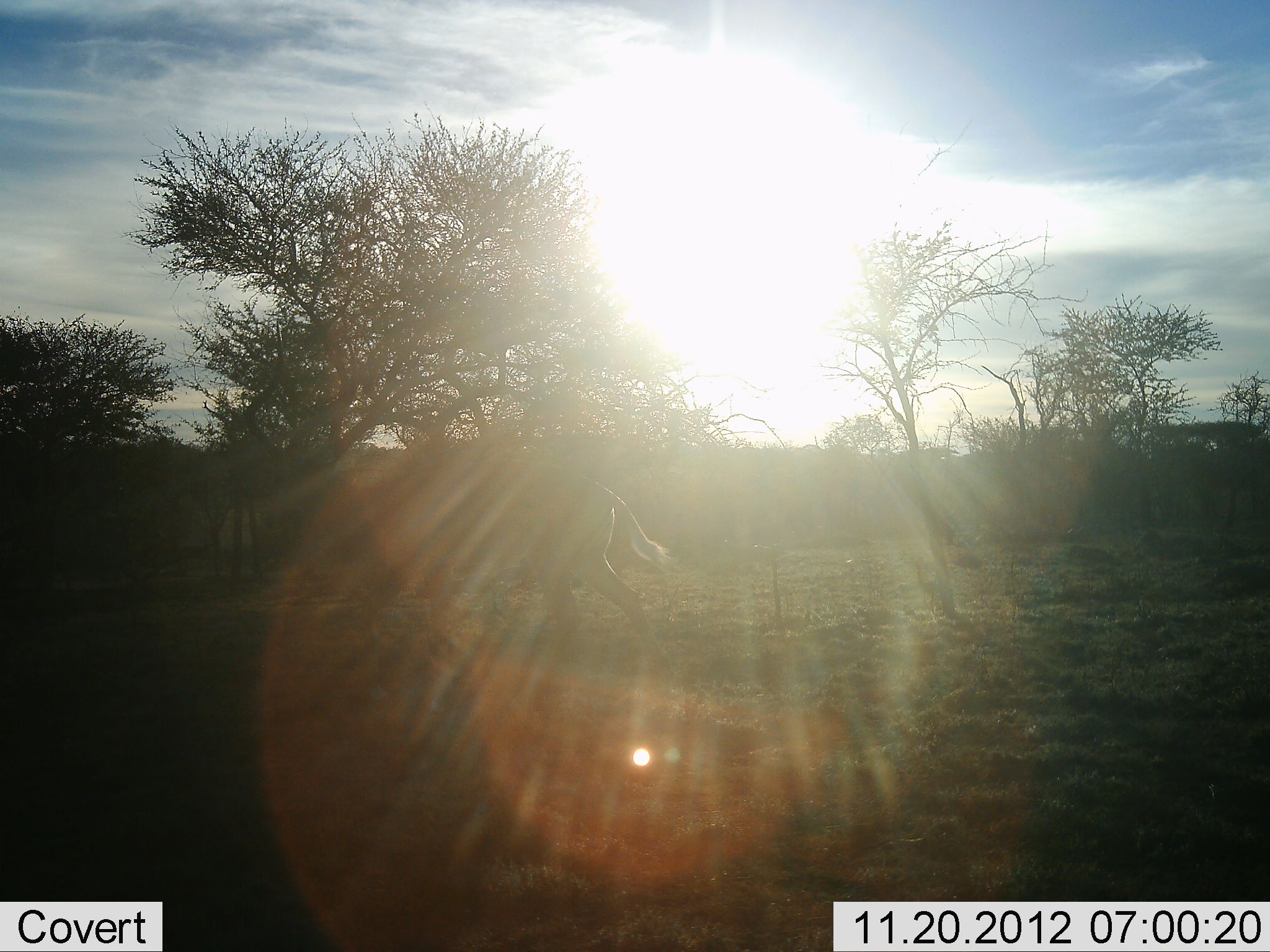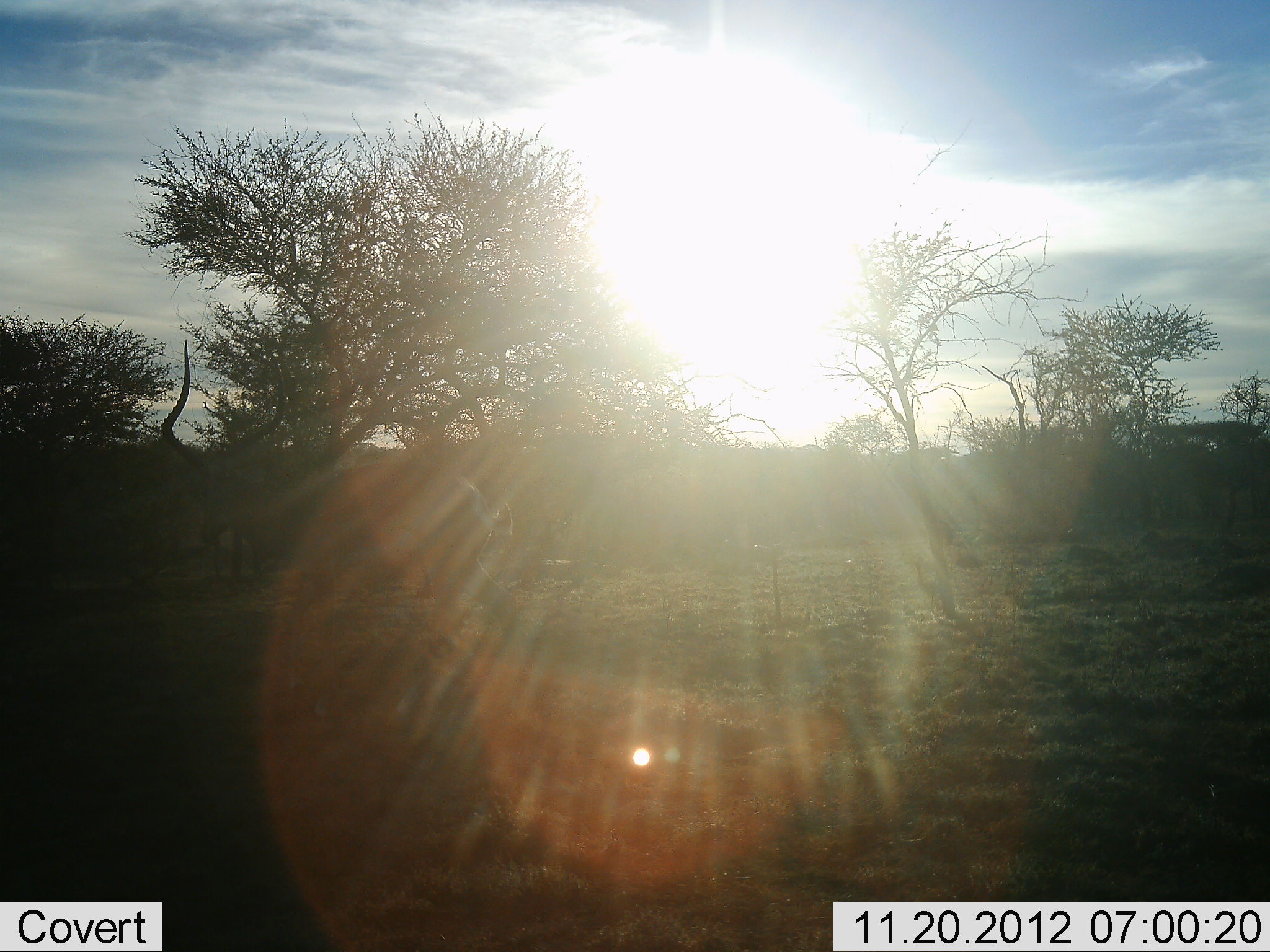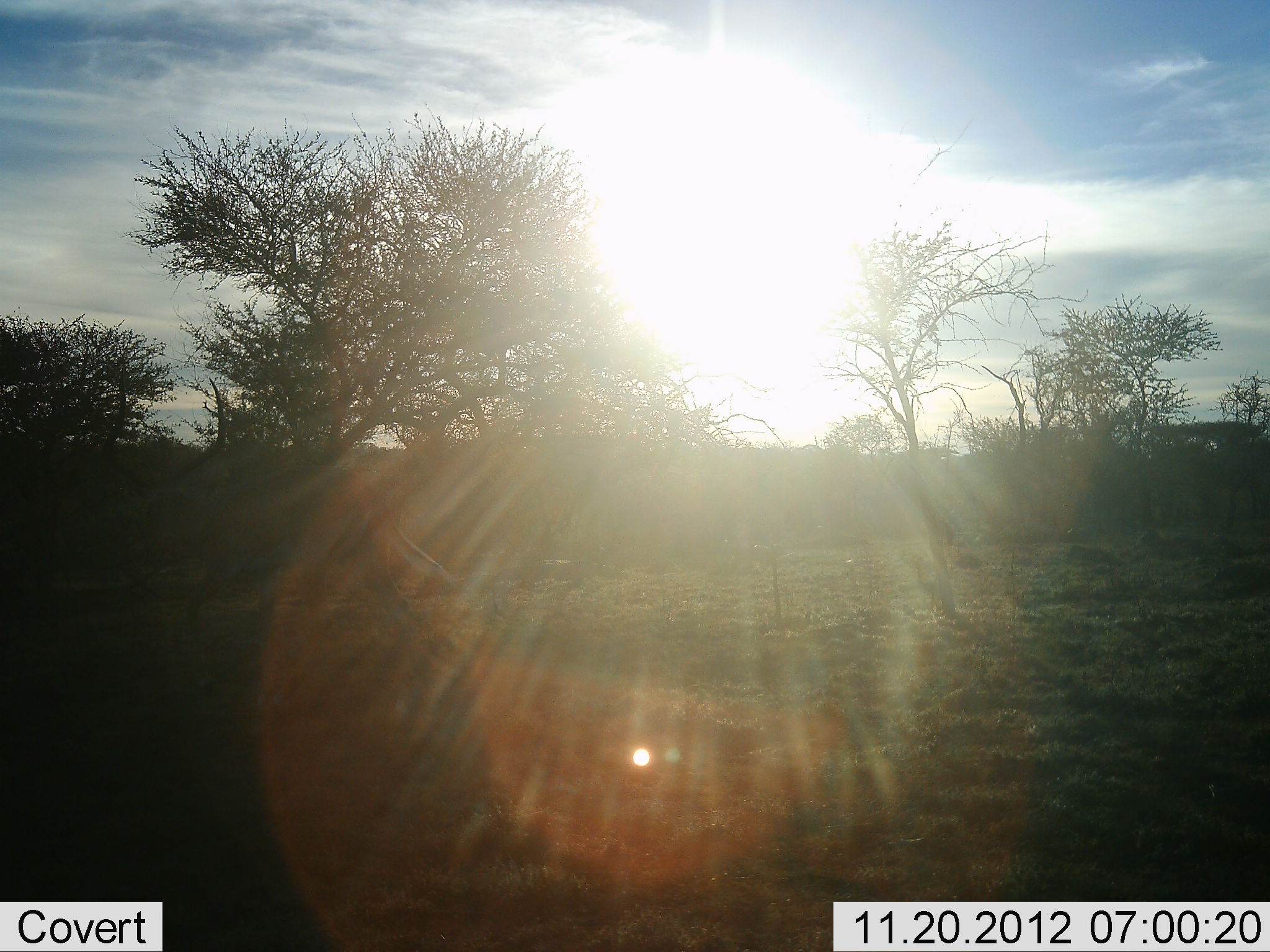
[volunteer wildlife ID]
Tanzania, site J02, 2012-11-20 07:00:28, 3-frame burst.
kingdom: Animalia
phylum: Chordata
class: Mammalia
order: Artiodactyla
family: Bovidae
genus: Aepyceros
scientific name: Aepyceros melampus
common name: impala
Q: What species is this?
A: Impala (Aepyceros melampus).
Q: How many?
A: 1.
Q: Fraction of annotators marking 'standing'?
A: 10%.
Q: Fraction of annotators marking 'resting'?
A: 0%.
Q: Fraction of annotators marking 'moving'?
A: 90%.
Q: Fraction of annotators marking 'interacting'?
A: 0%.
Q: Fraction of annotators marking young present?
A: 0%.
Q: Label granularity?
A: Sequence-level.